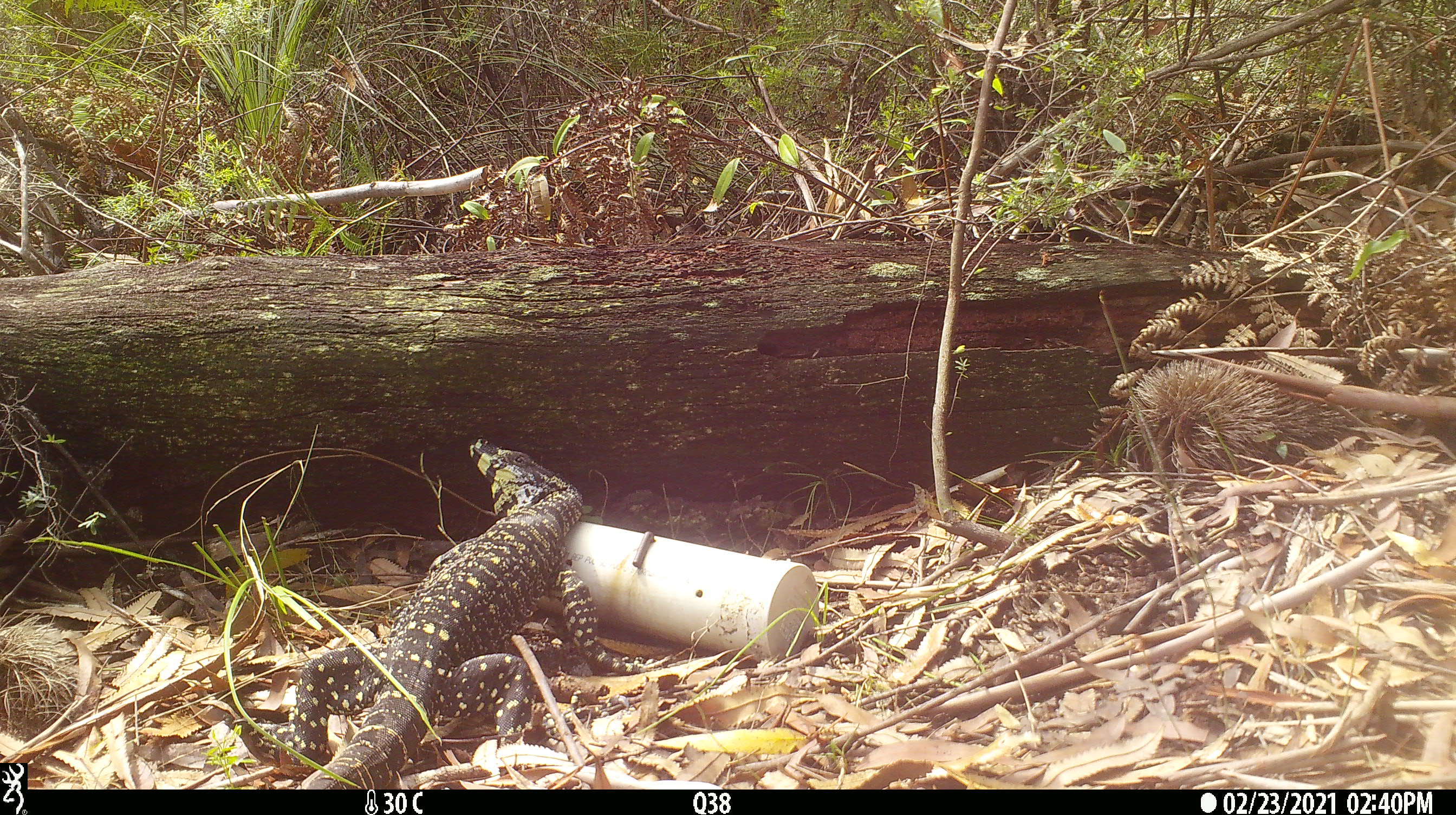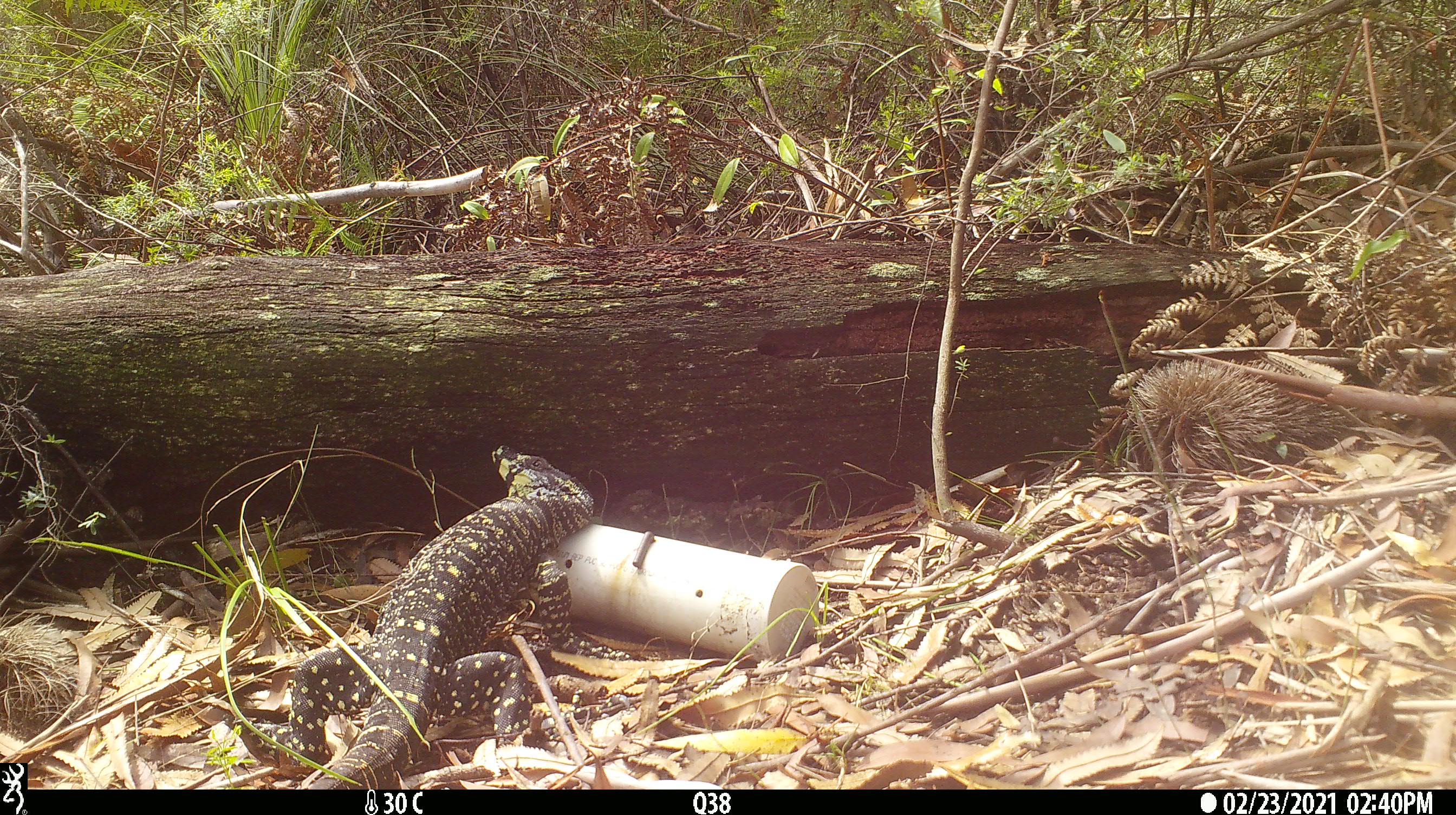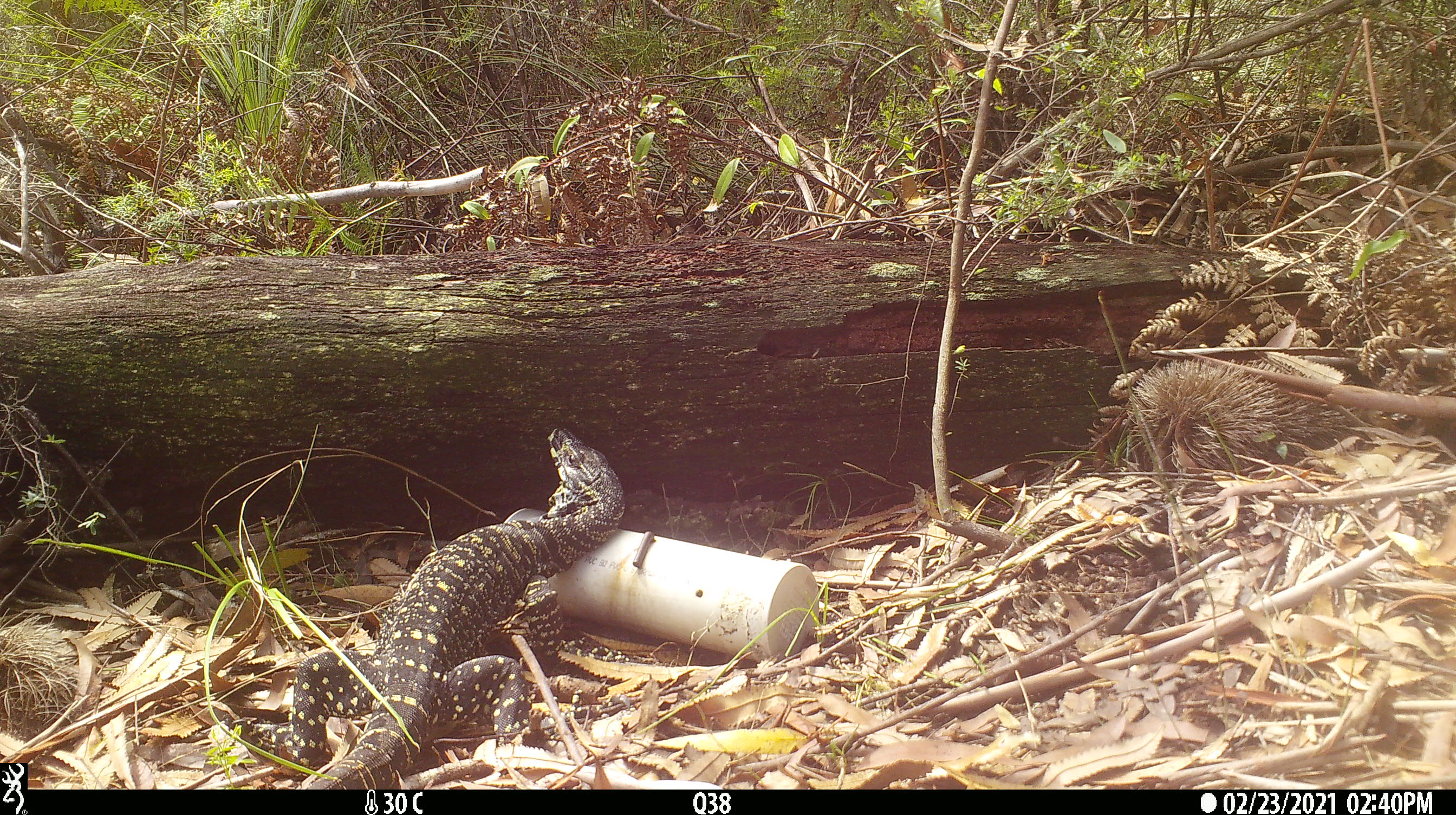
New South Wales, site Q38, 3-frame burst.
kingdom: Animalia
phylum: Chordata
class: Reptilia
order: Squamata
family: Varanidae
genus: Varanus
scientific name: Varanus varius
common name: lace monitor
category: goanna